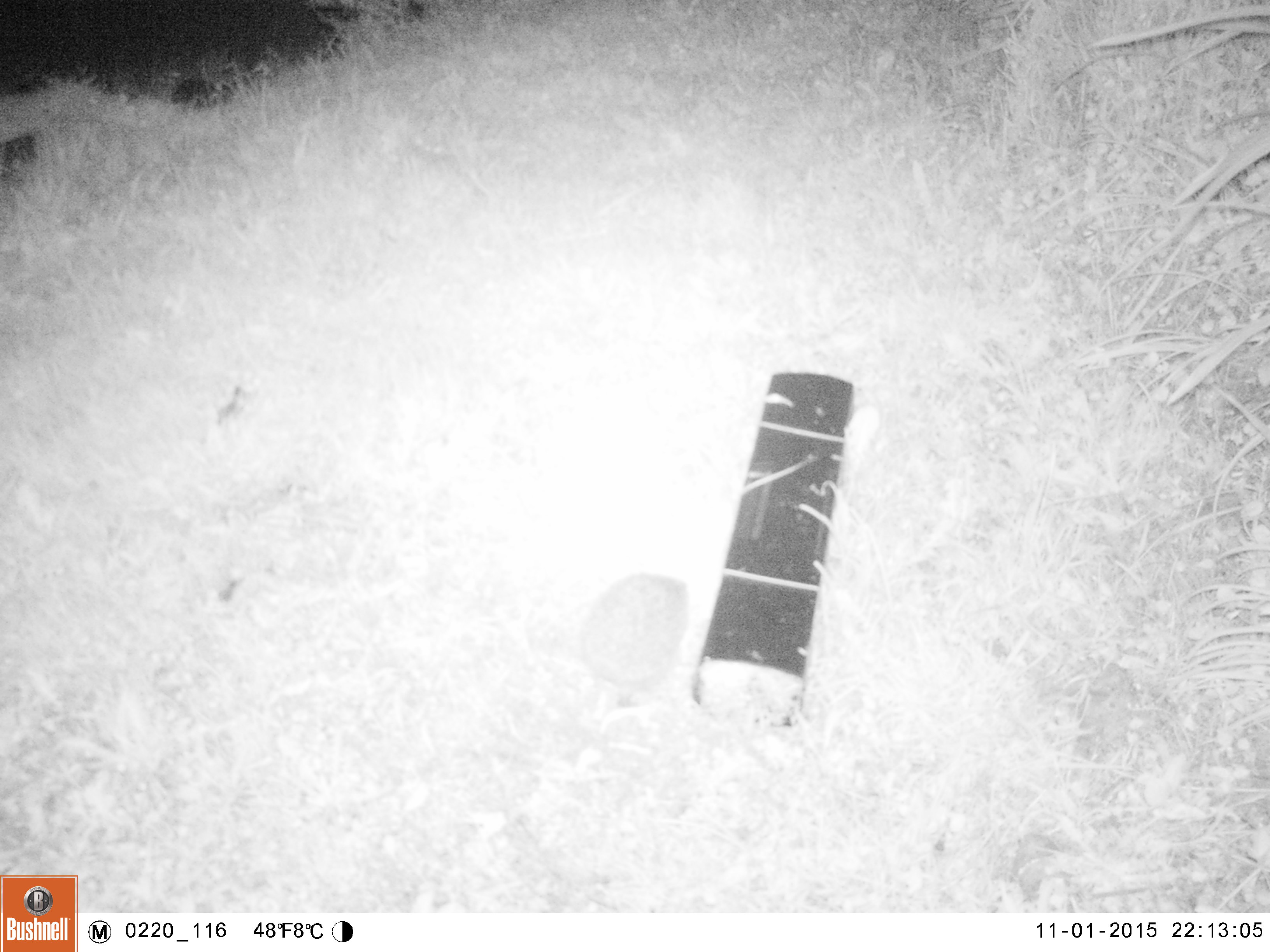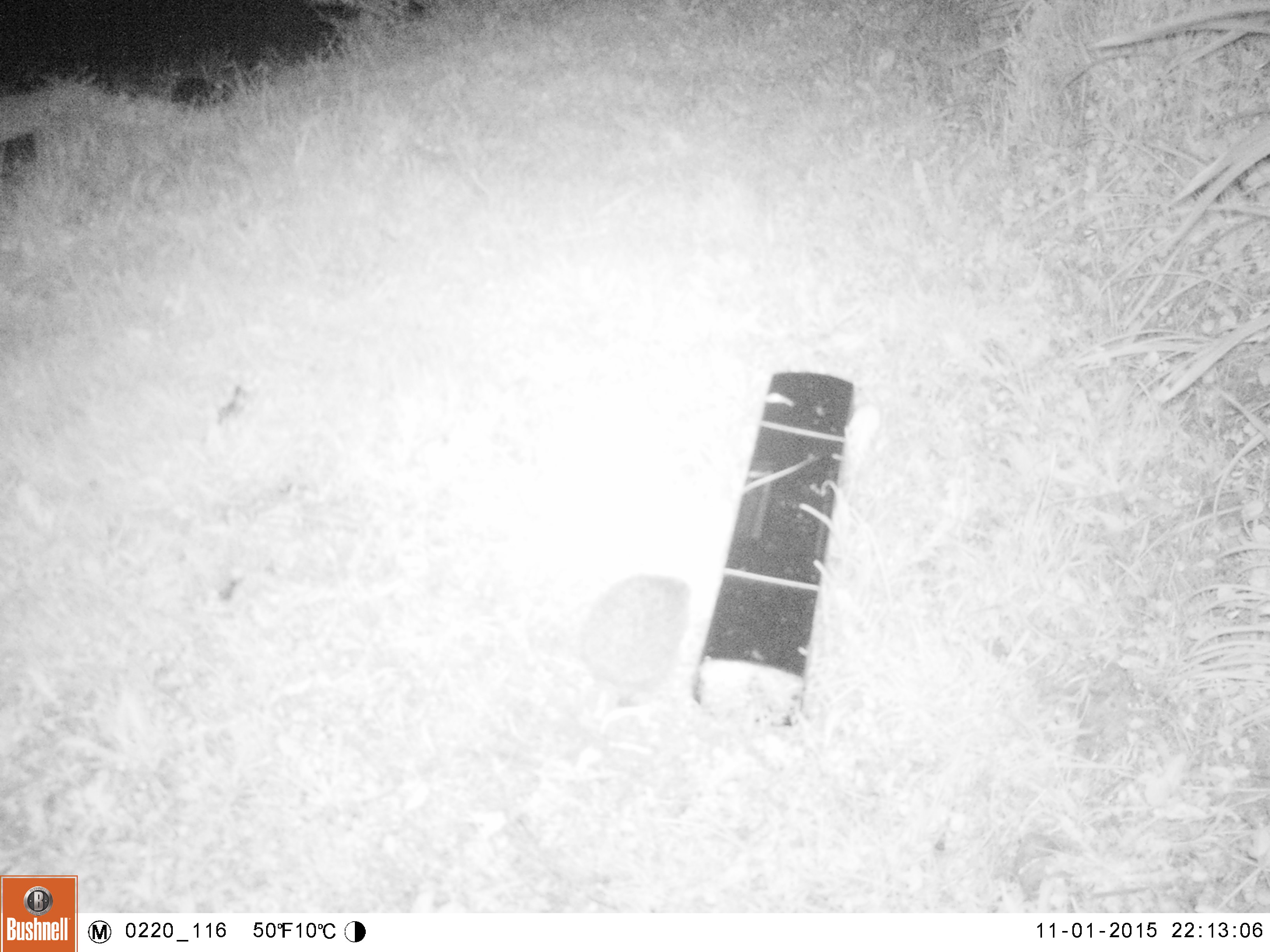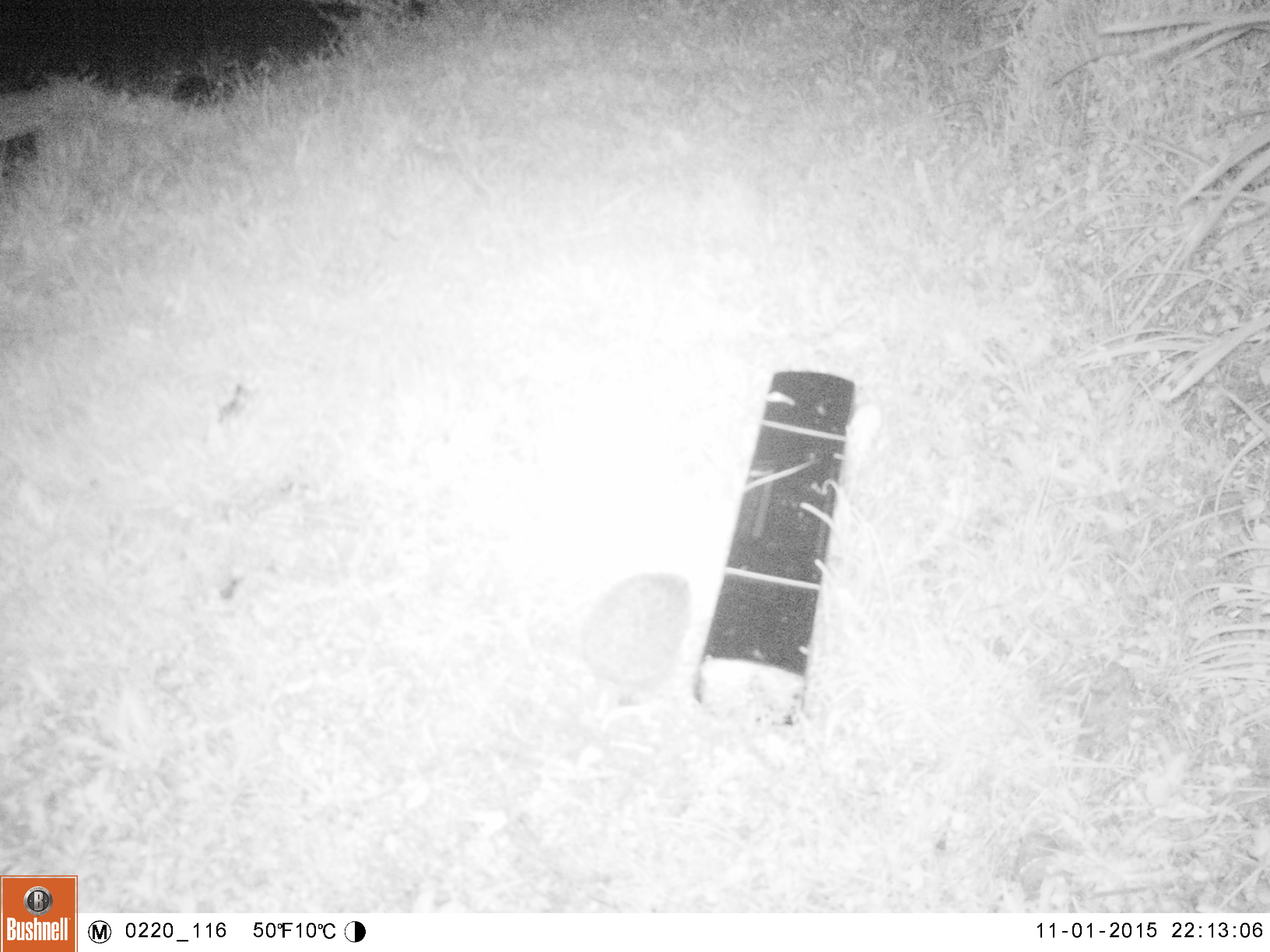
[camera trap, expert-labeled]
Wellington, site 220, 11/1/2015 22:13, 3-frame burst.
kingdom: Animalia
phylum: Chordata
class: Mammalia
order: Eulipotyphla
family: Erinaceidae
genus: Erinaceus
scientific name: Erinaceus europaeus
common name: hedgehog